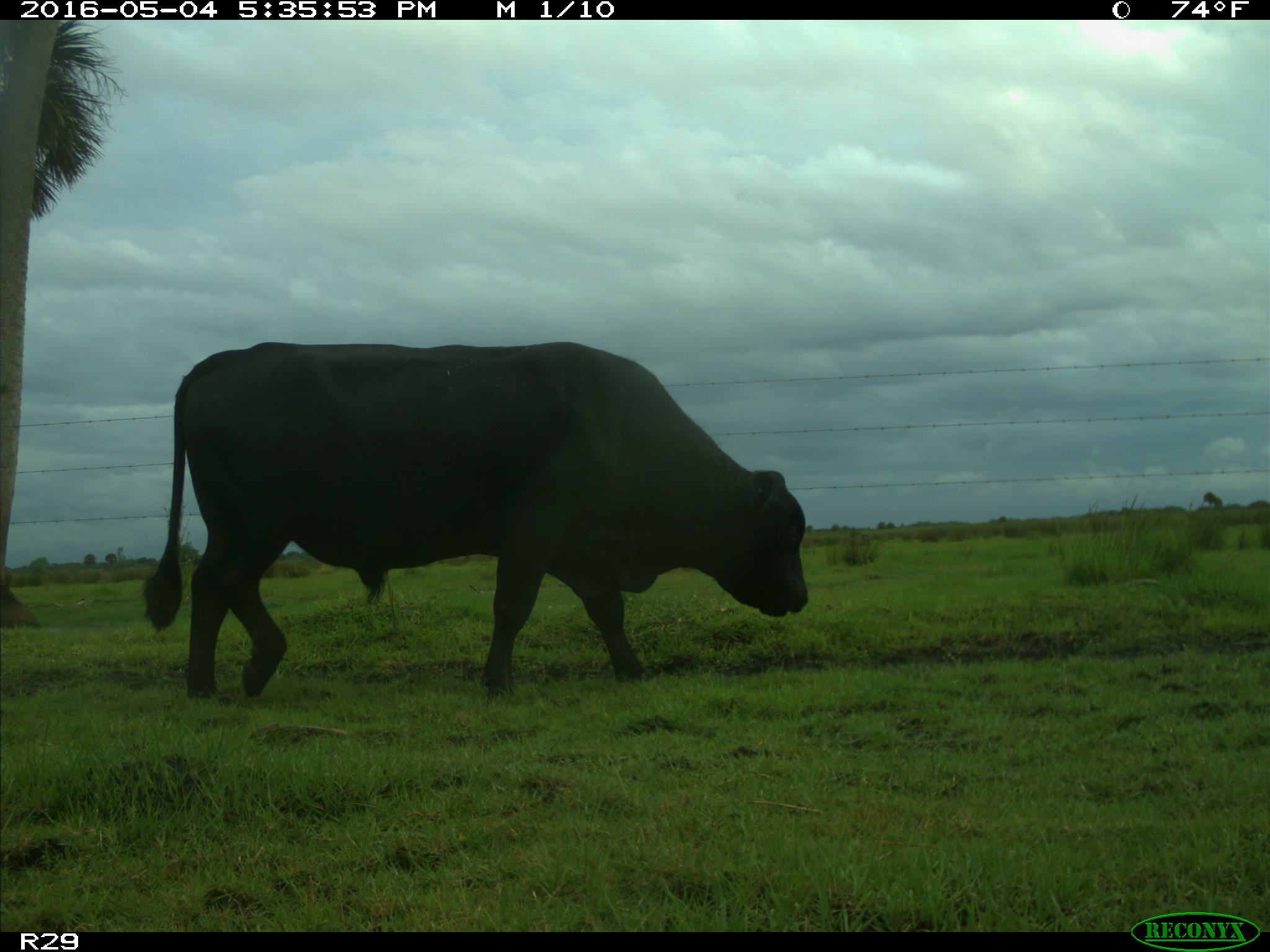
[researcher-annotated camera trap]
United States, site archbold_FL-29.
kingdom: Animalia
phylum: Chordata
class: Mammalia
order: Artiodactyla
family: Bovidae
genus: Bos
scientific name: Bos taurus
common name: domestic cow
Bos taurus (domestic cow).